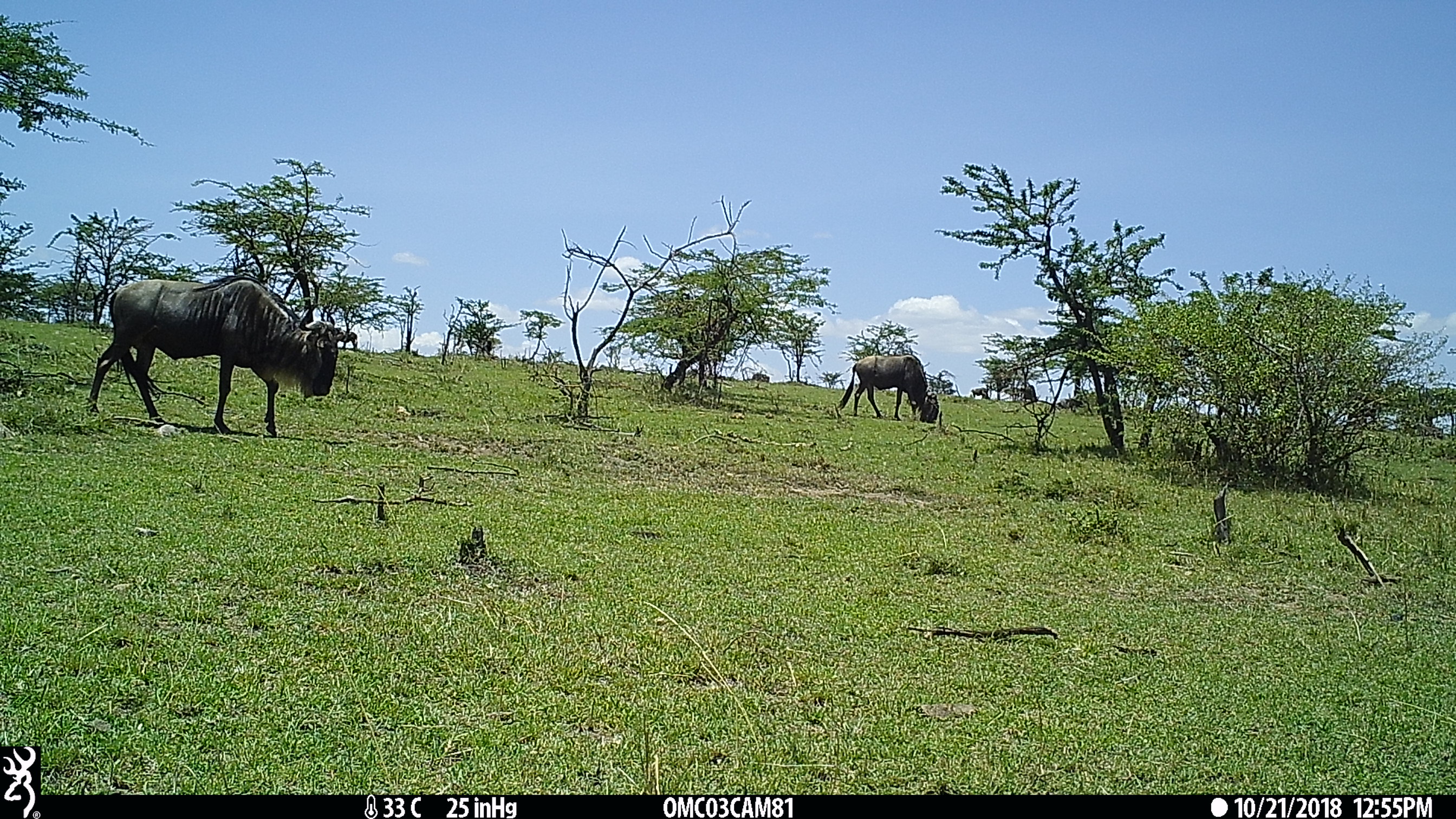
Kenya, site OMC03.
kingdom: Animalia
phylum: Chordata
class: Mammalia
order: Artiodactyla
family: Bovidae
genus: Connochaetes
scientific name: Connochaetes taurinus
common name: blue wildebeest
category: wildebeest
Wildebeest (blue wildebeest) (Connochaetes taurinus).